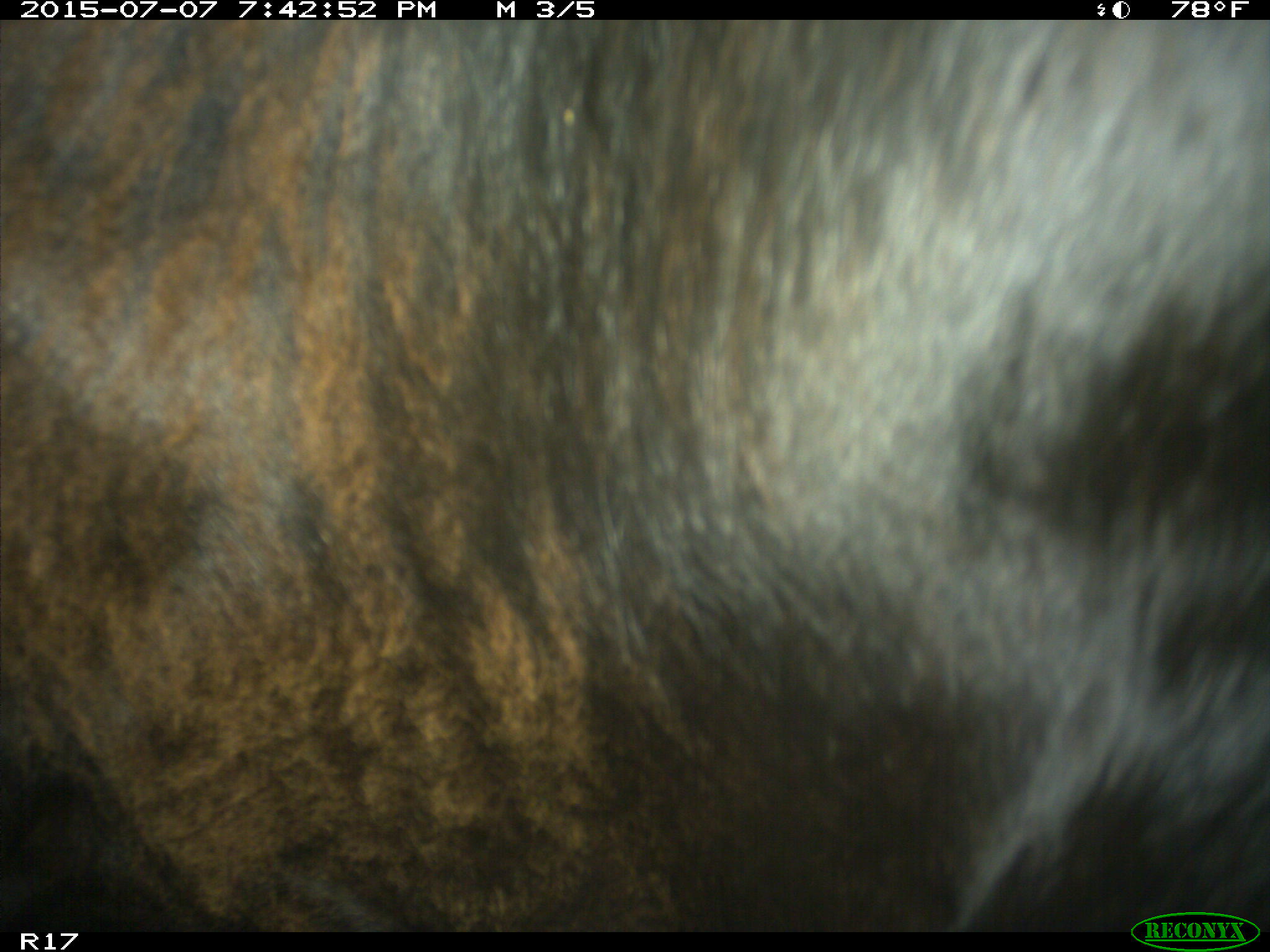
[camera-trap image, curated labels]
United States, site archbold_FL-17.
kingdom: Animalia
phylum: Chordata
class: Mammalia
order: Artiodactyla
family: Bovidae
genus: Bos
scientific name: Bos taurus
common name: domestic cow